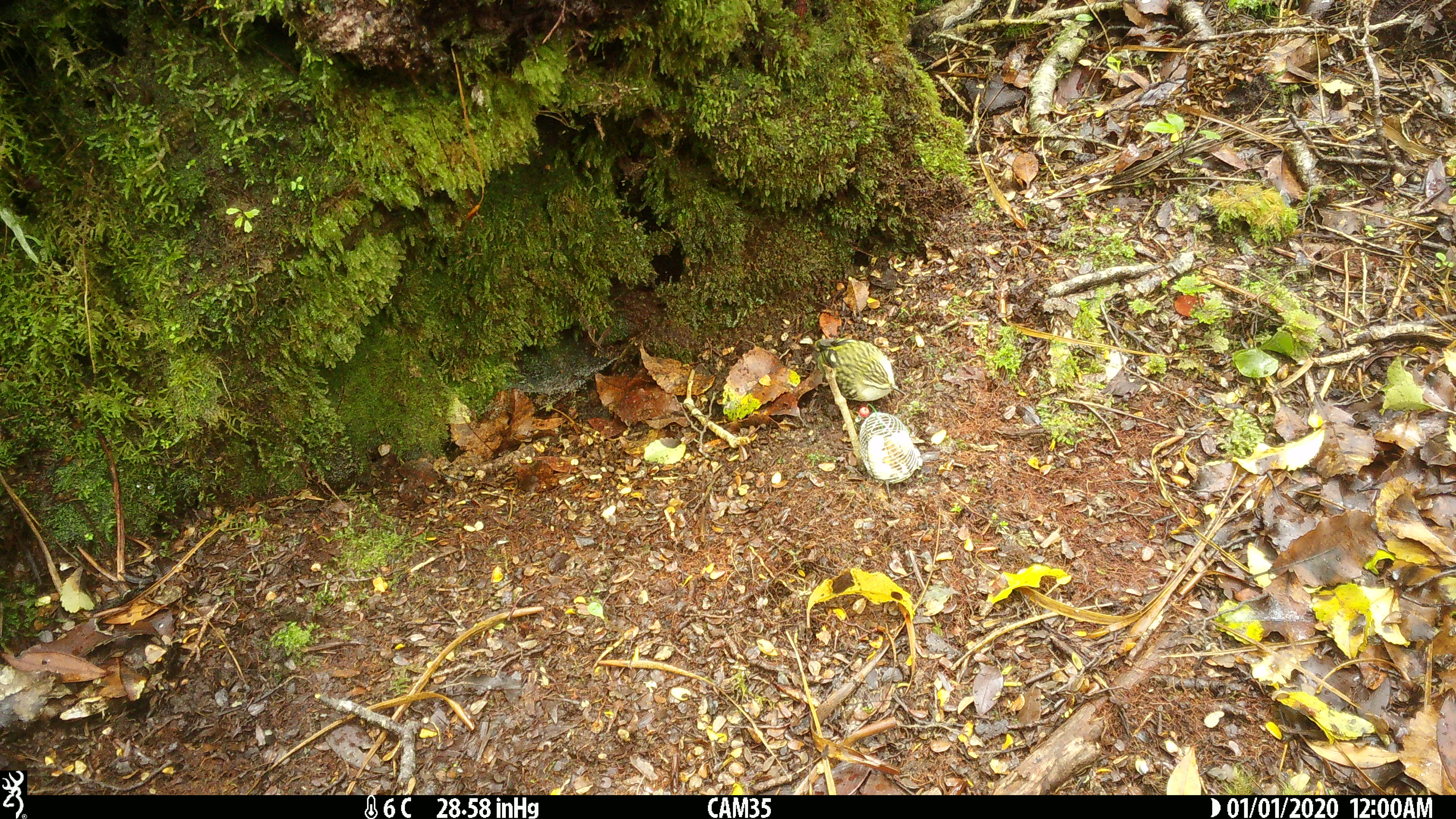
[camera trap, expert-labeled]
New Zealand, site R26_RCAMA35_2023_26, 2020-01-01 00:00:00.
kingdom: Animalia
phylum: Chordata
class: Aves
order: Passeriformes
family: Acanthisittidae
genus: Acanthisitta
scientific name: Acanthisitta chloris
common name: rifleman